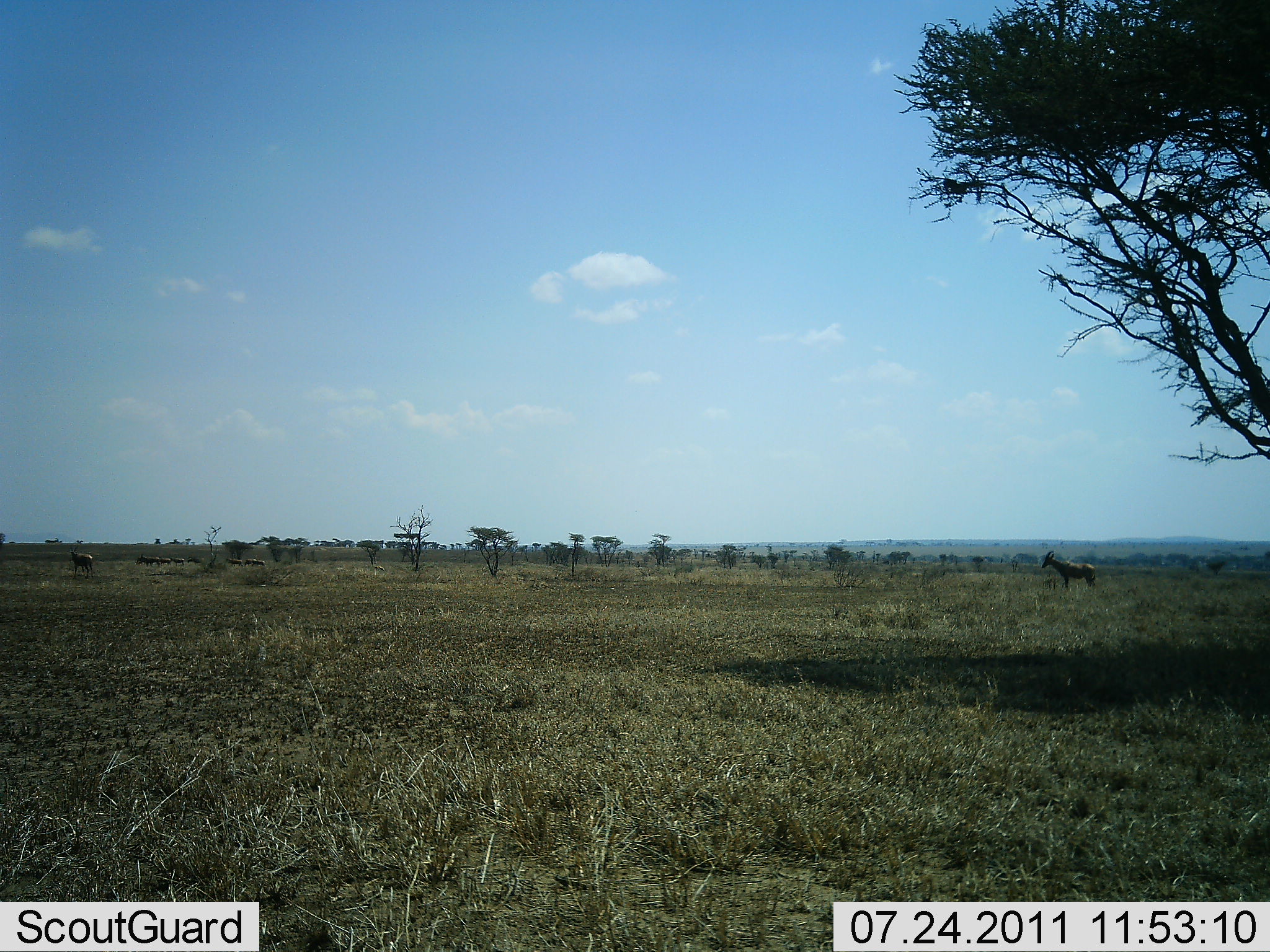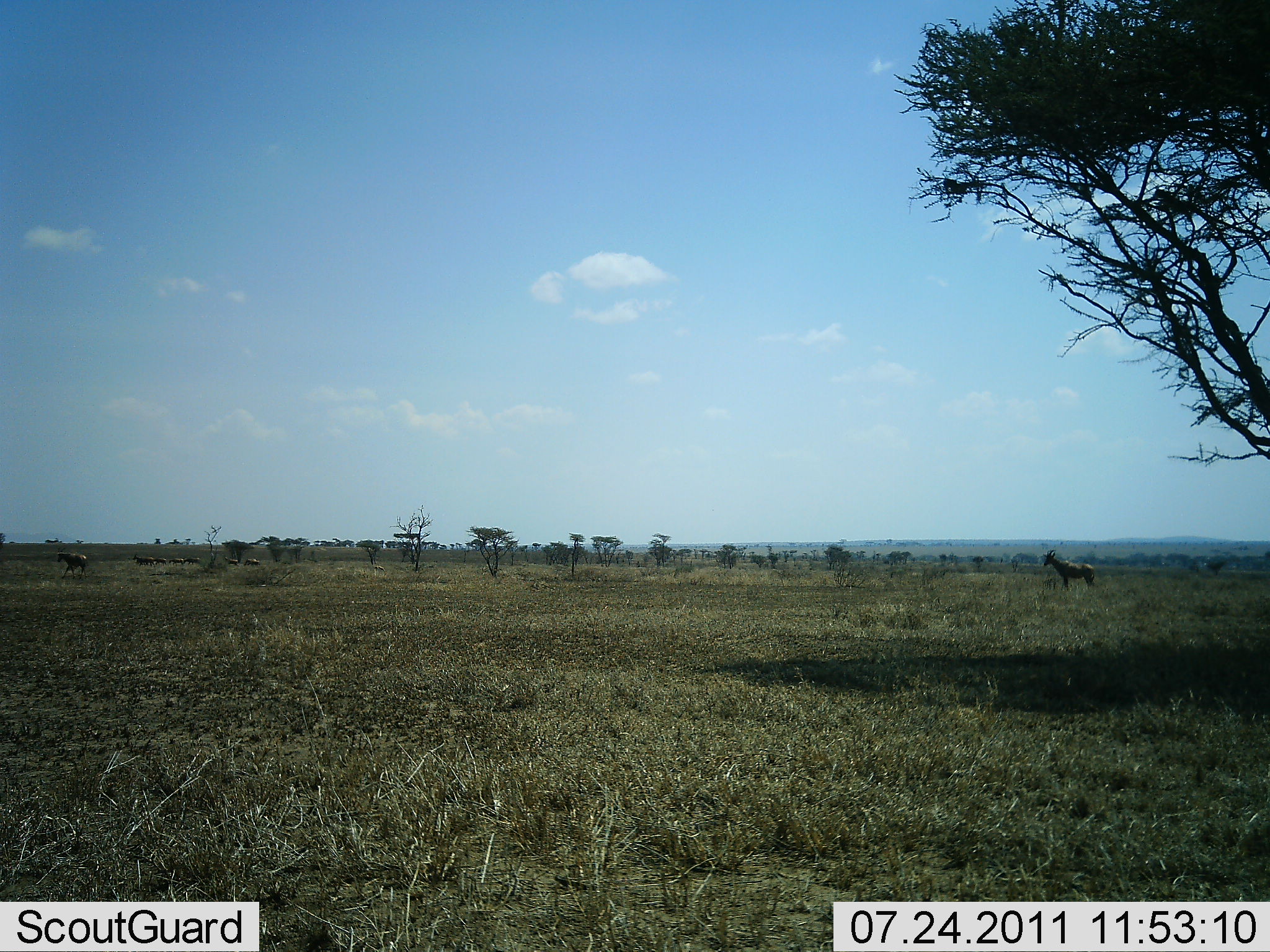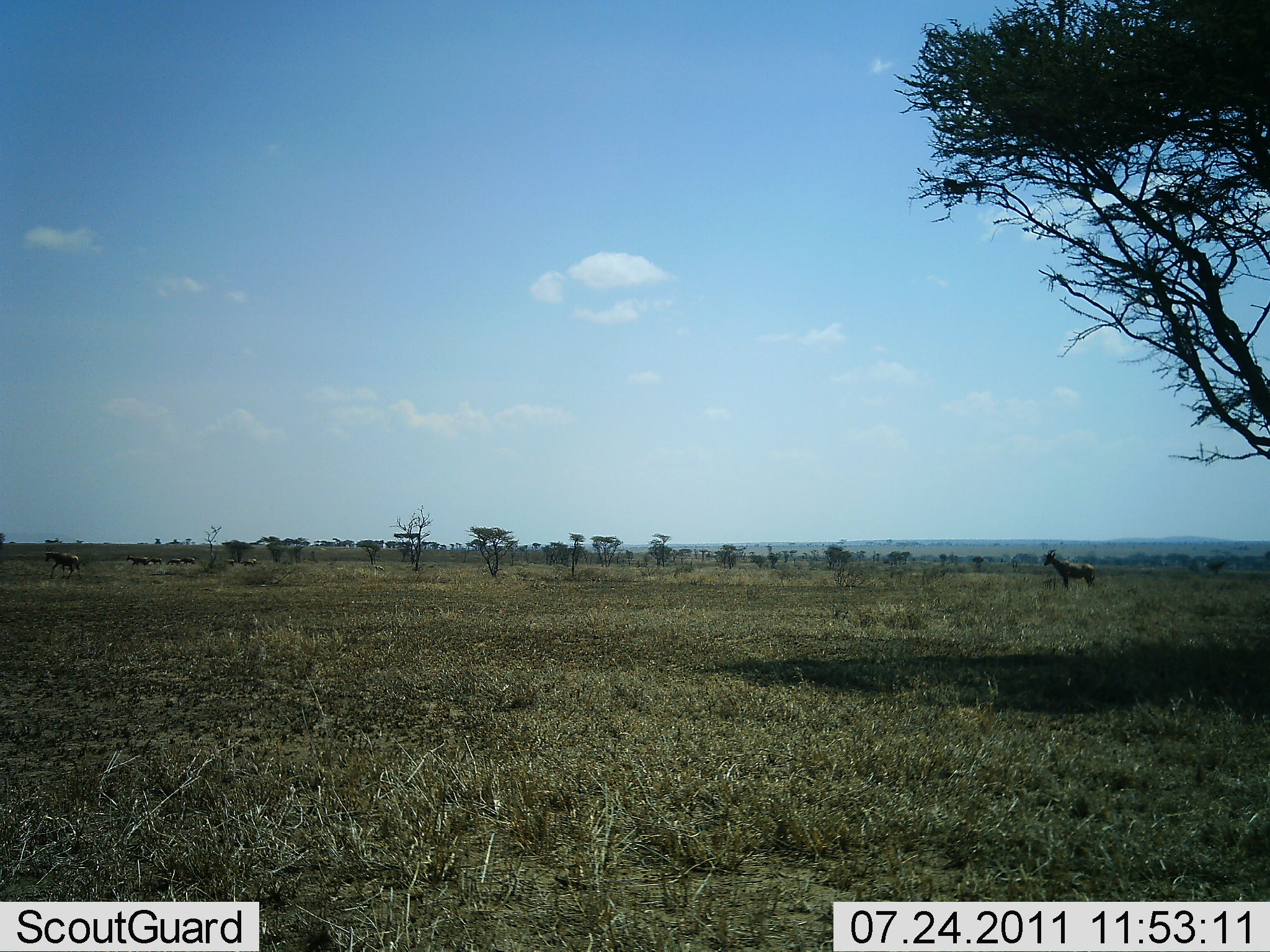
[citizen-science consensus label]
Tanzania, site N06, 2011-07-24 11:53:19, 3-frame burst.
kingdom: Animalia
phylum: Chordata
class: Mammalia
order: Artiodactyla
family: Bovidae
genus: Alcelaphus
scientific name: Alcelaphus buselaphus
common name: hartebeest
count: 2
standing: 100%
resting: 0%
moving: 40%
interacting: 0%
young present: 0%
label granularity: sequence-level